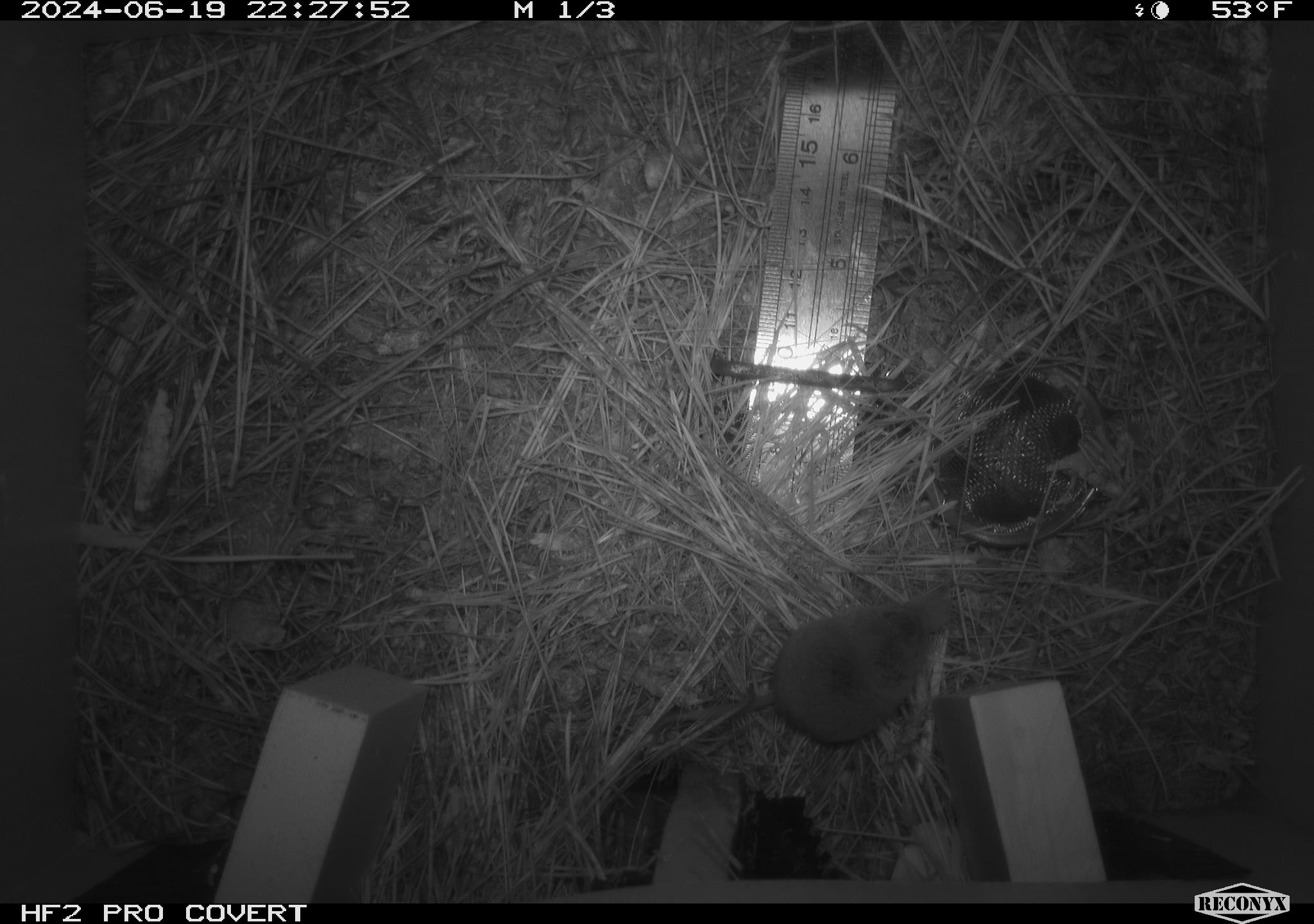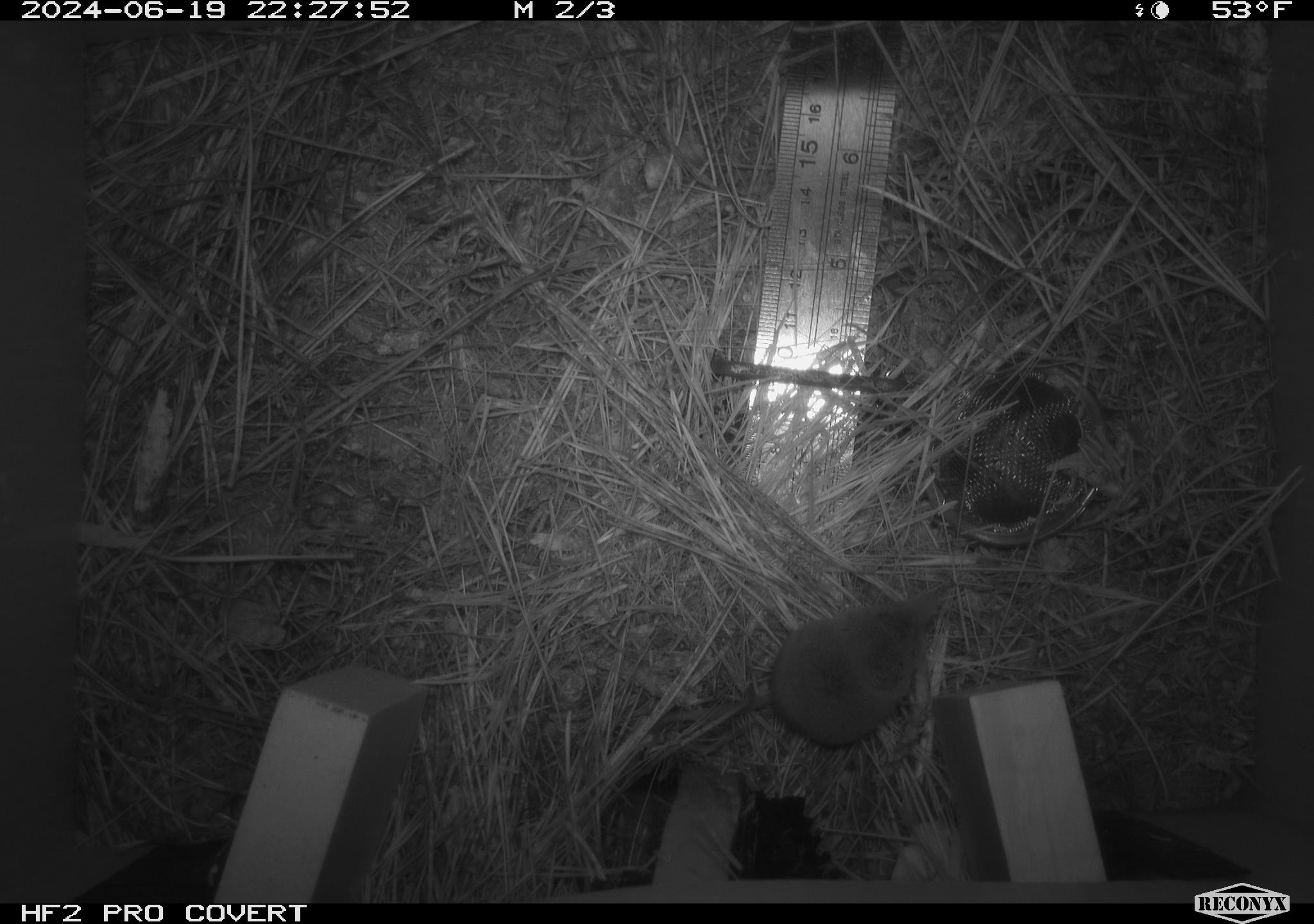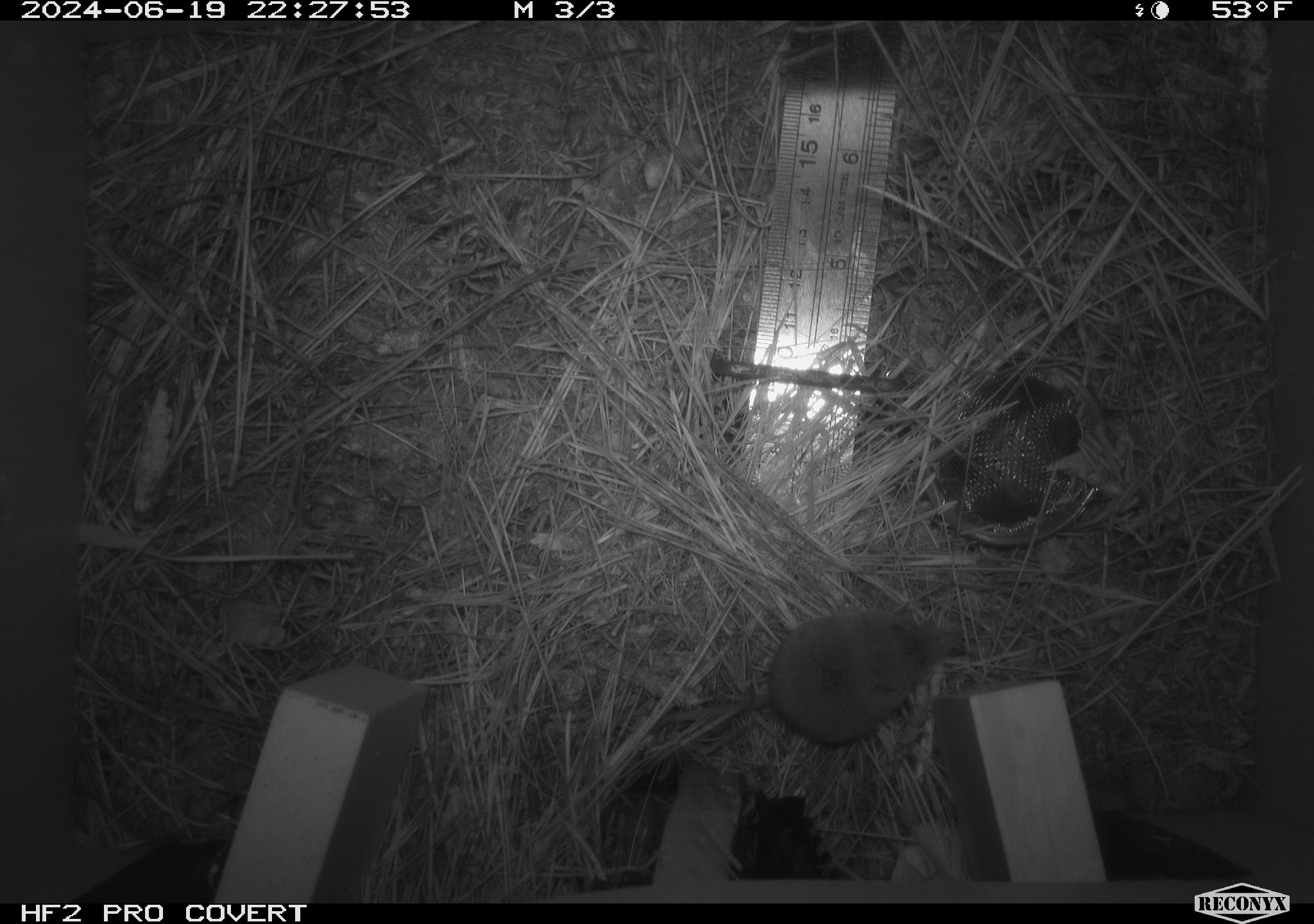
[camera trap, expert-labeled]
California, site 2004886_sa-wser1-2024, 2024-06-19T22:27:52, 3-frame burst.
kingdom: Animalia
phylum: Chordata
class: Mammalia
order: Eulipotyphla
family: Soricidae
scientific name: Soricidae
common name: shrews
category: soricidae family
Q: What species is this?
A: Soricidae family (shrews) (Soricidae).